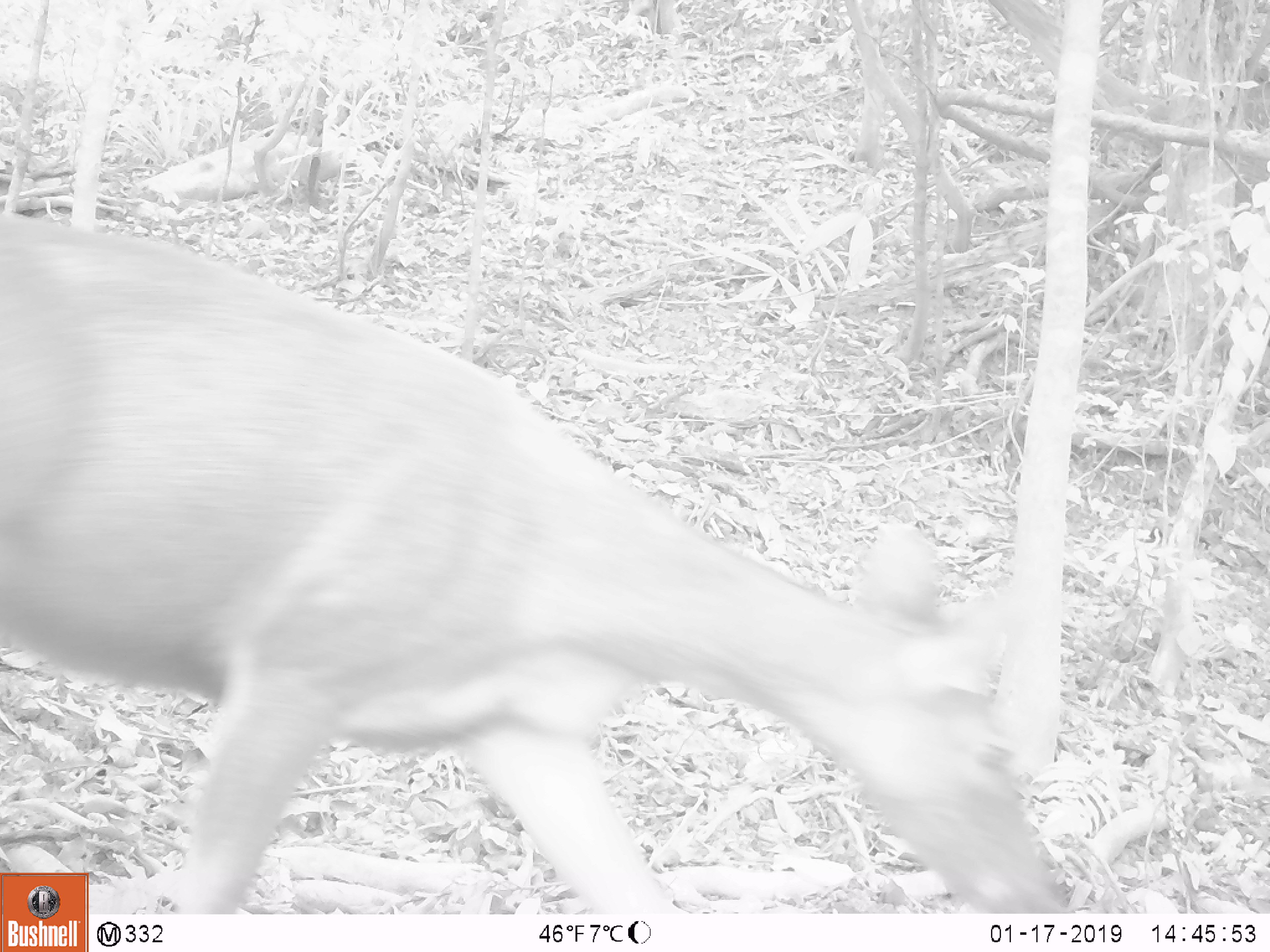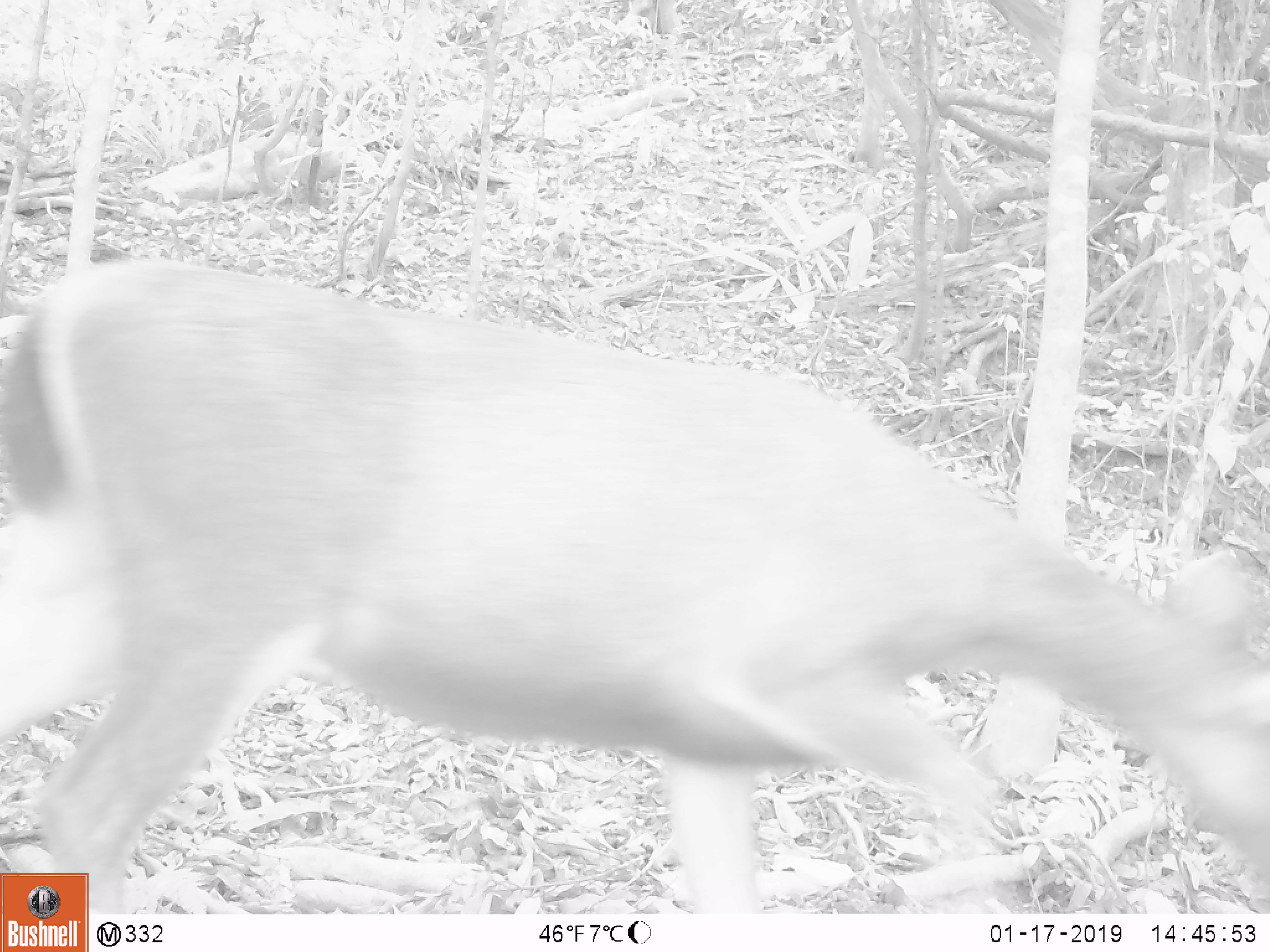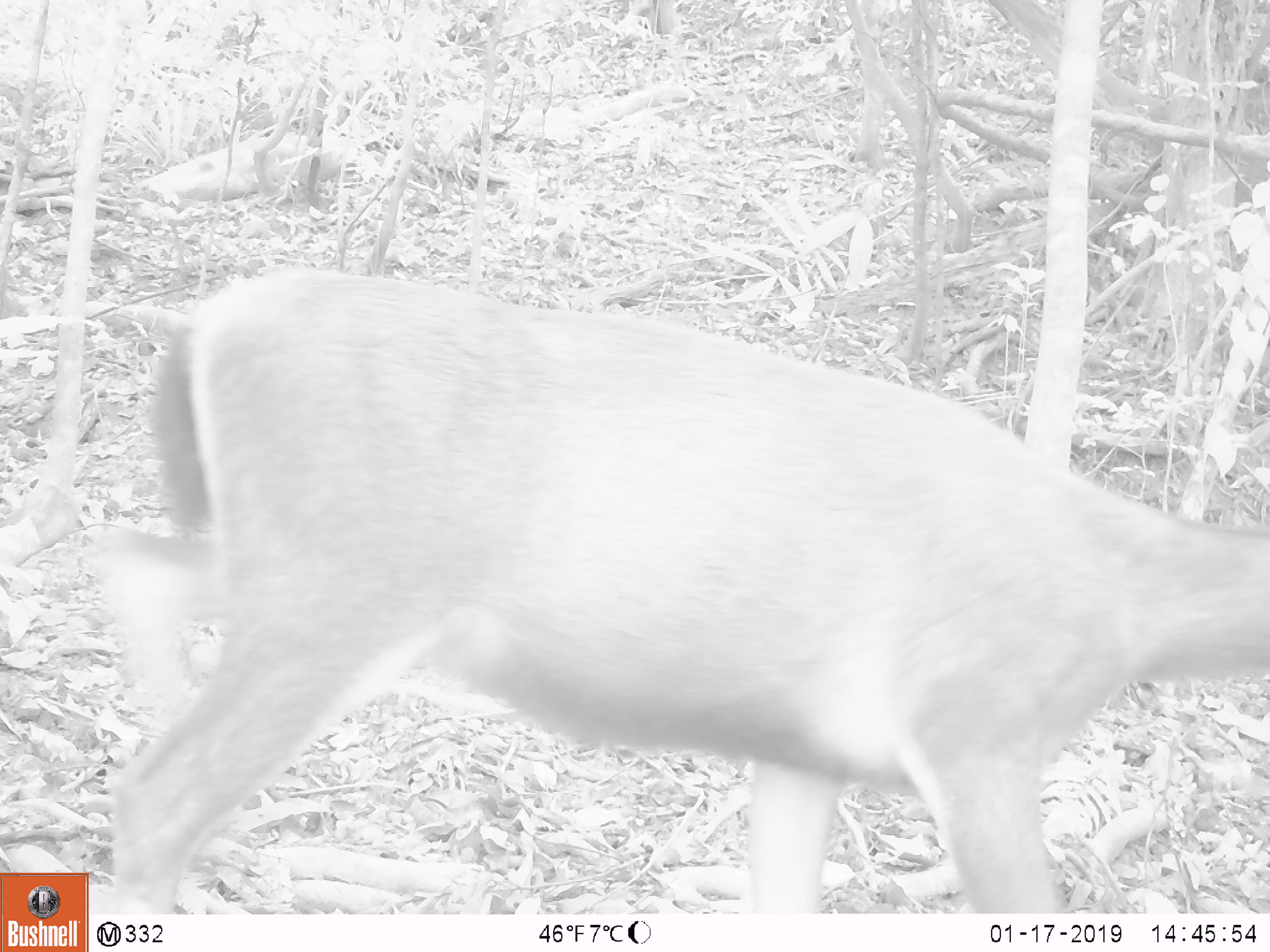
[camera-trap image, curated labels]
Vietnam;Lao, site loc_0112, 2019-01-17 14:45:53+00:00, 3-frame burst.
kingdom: Animalia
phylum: Chordata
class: Mammalia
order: Artiodactyla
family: Cervidae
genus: Rusa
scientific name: Rusa unicolor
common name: sambar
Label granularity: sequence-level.